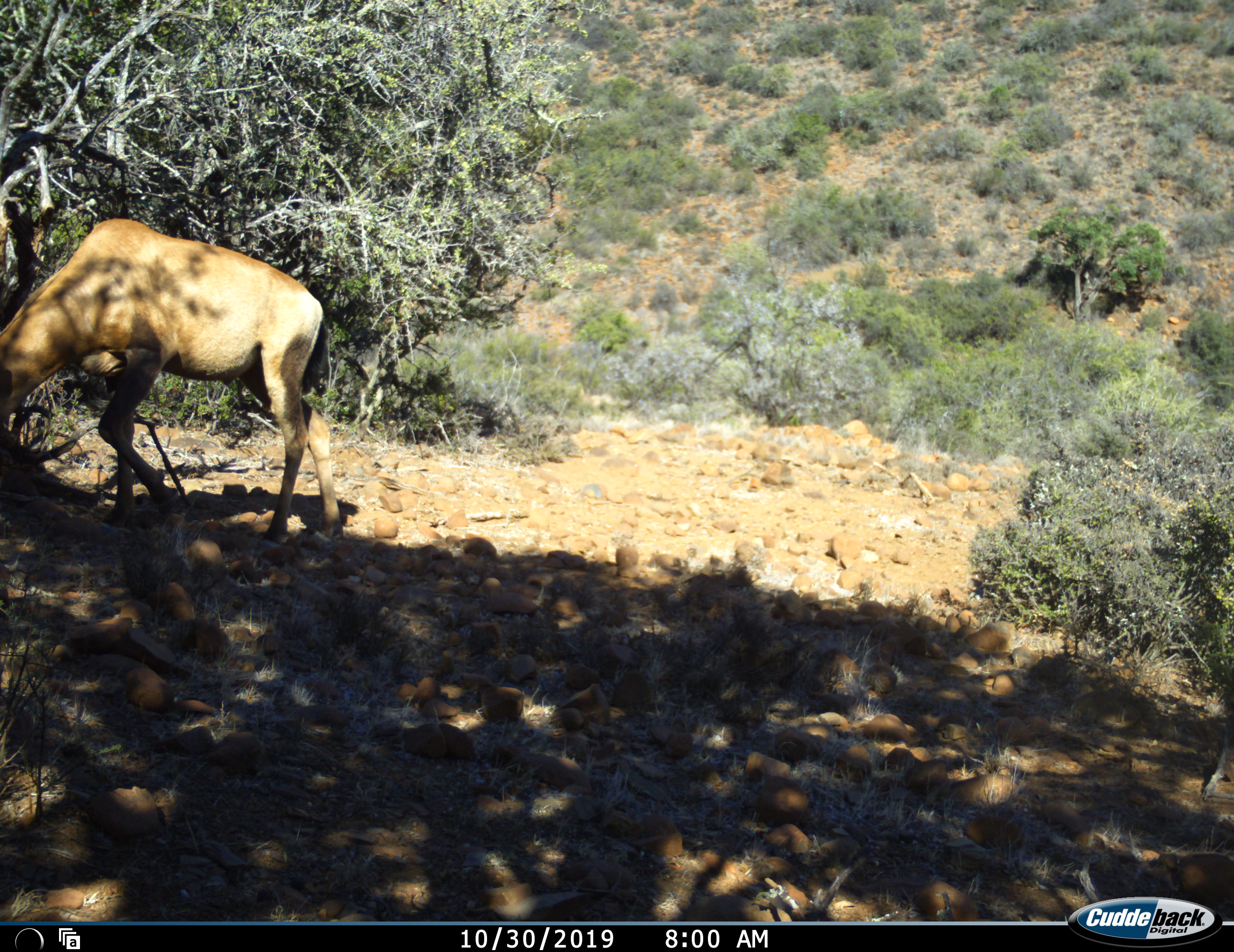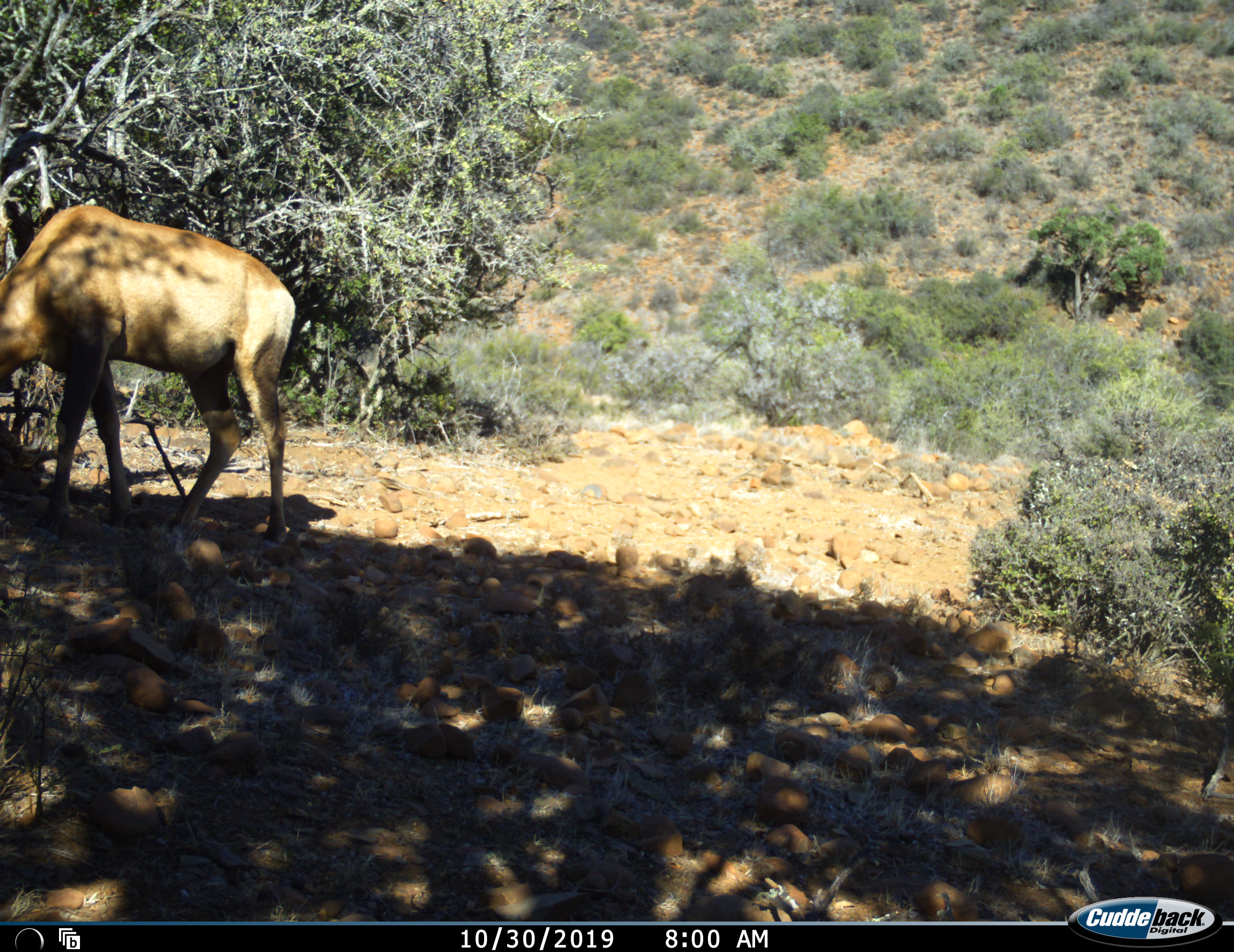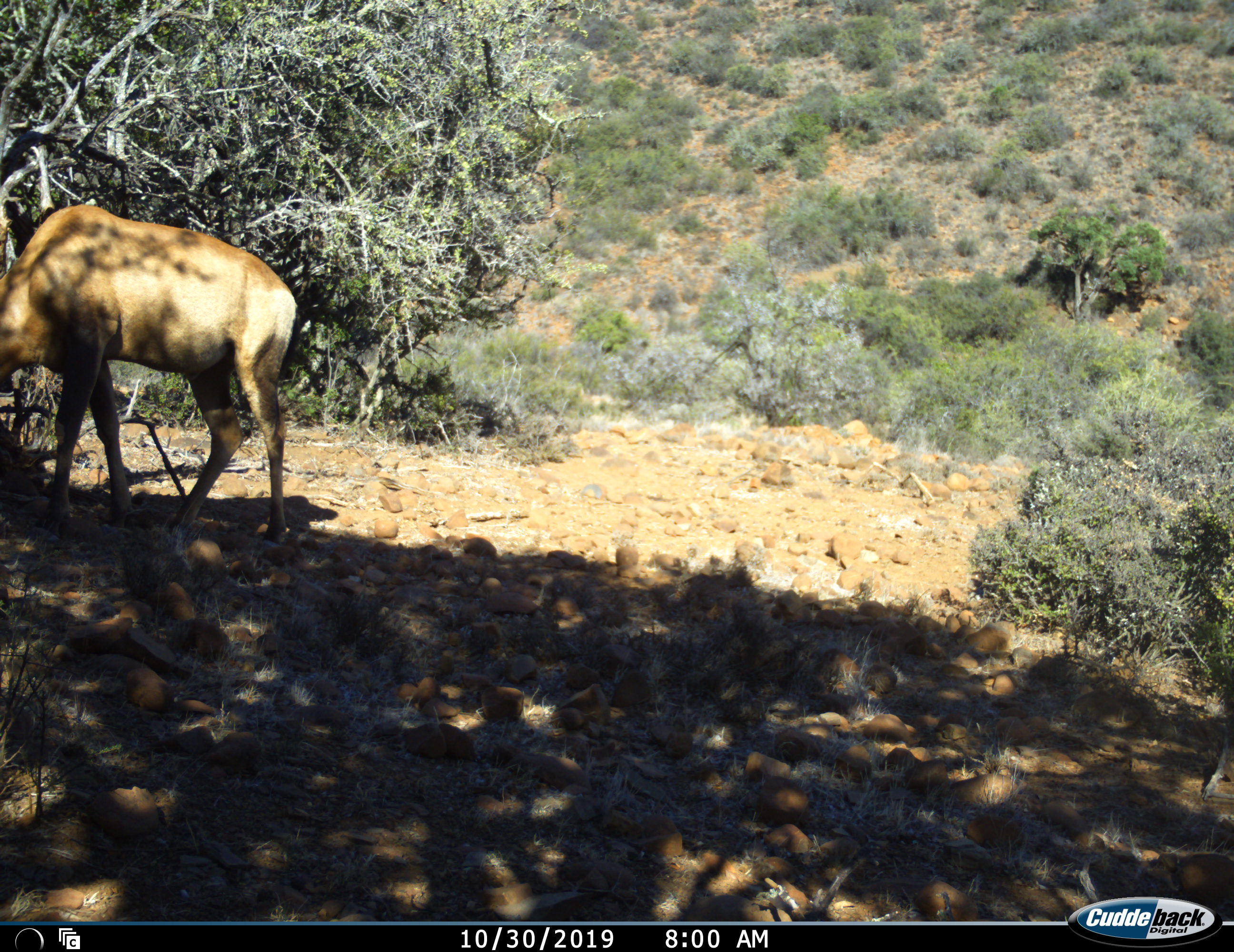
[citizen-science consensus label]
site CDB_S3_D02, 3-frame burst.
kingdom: Animalia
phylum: Chordata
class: Mammalia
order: Artiodactyla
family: Bovidae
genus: Alcelaphus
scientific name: Alcelaphus buselaphus caama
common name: red hartebeest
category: hartebeestred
Hartebeestred (red hartebeest) (Alcelaphus buselaphus caama), count 1. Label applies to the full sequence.